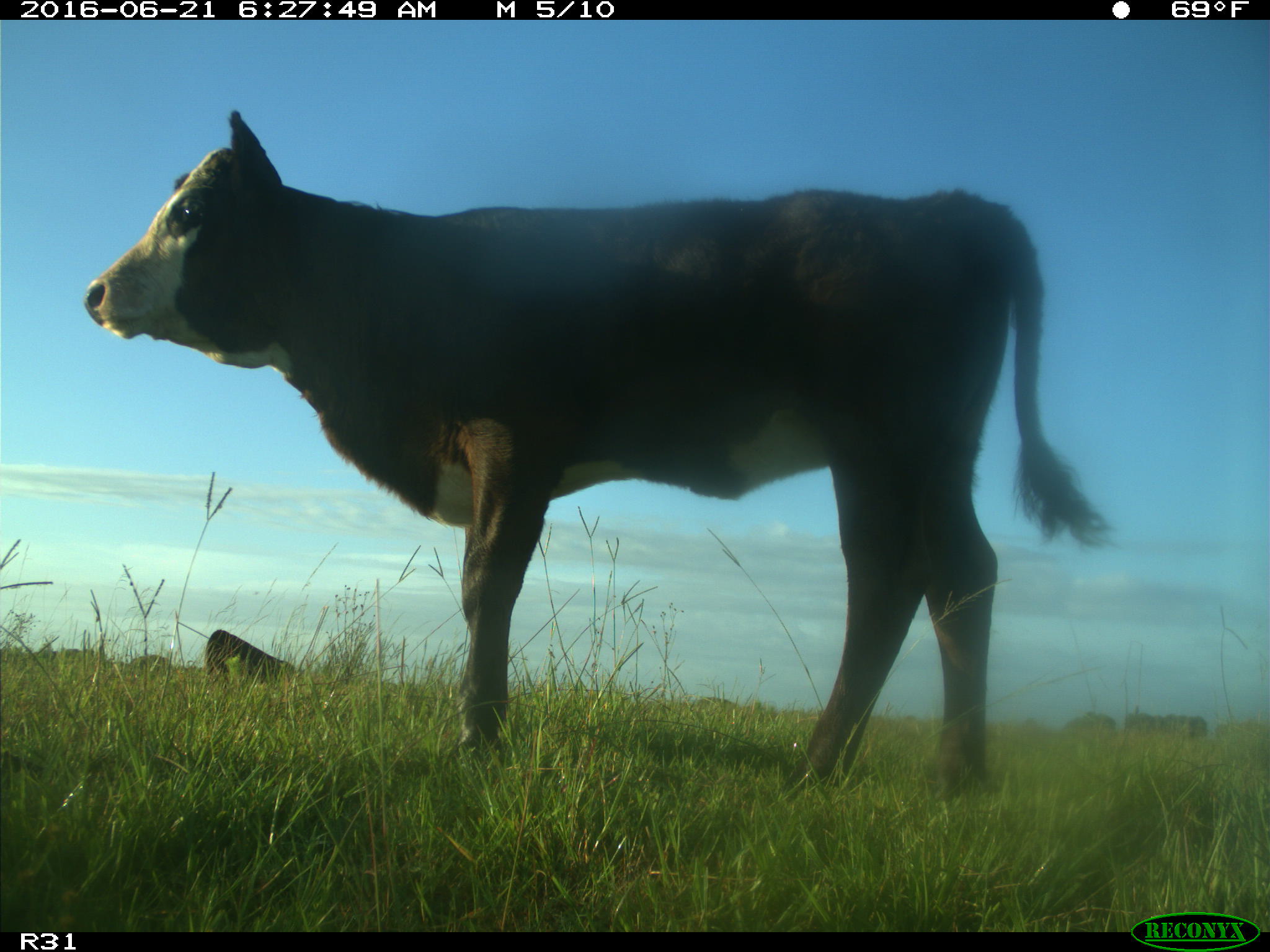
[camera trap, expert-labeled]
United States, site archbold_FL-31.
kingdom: Animalia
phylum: Chordata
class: Mammalia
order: Artiodactyla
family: Bovidae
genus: Bos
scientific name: Bos taurus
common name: domestic cow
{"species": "Bos taurus (domestic cow)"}